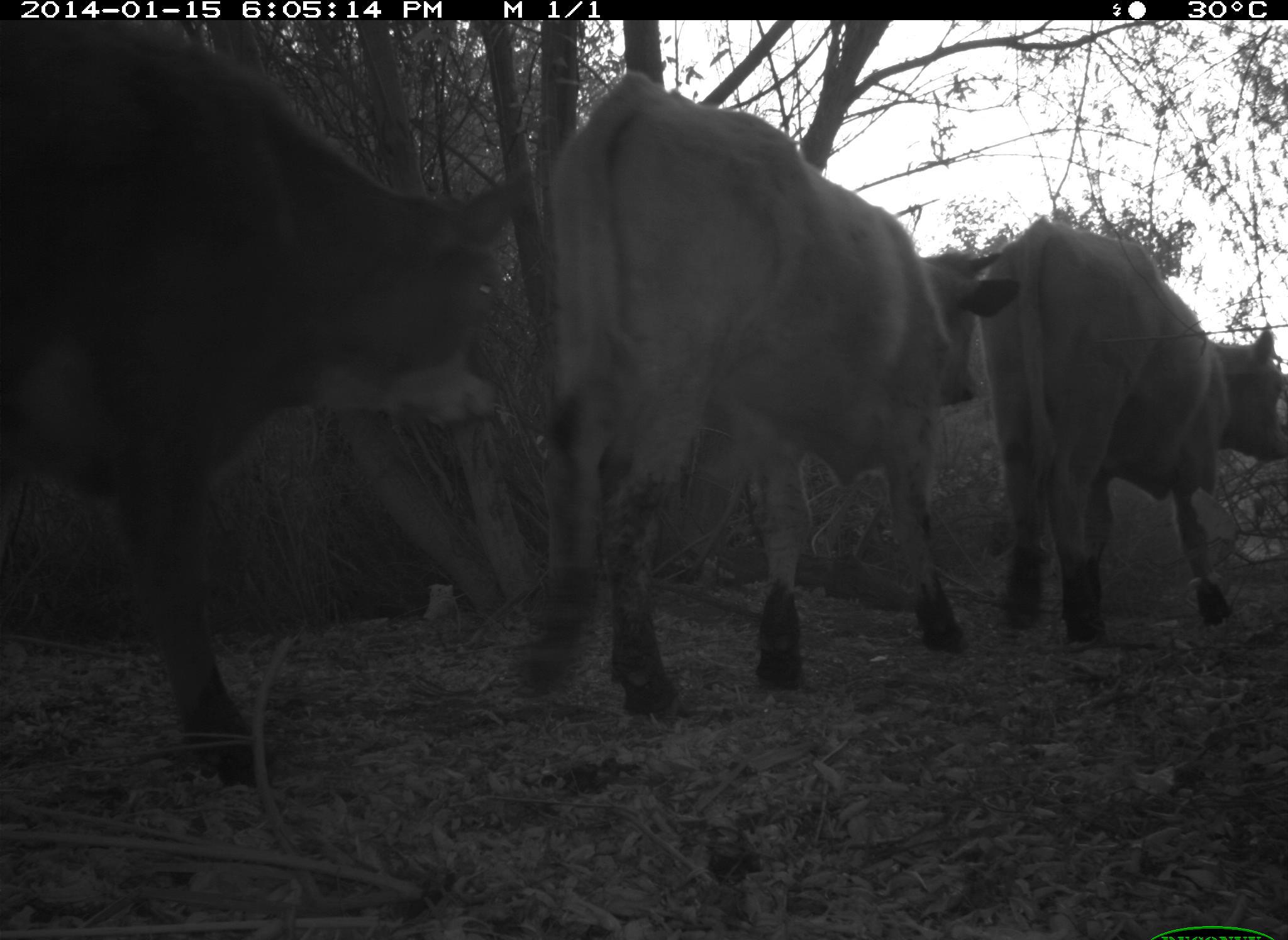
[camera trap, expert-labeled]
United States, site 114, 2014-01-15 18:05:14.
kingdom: Animalia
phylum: Chordata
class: Mammalia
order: Artiodactyla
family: Bovidae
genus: Bos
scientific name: Bos taurus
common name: cow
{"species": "cow (Bos taurus)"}